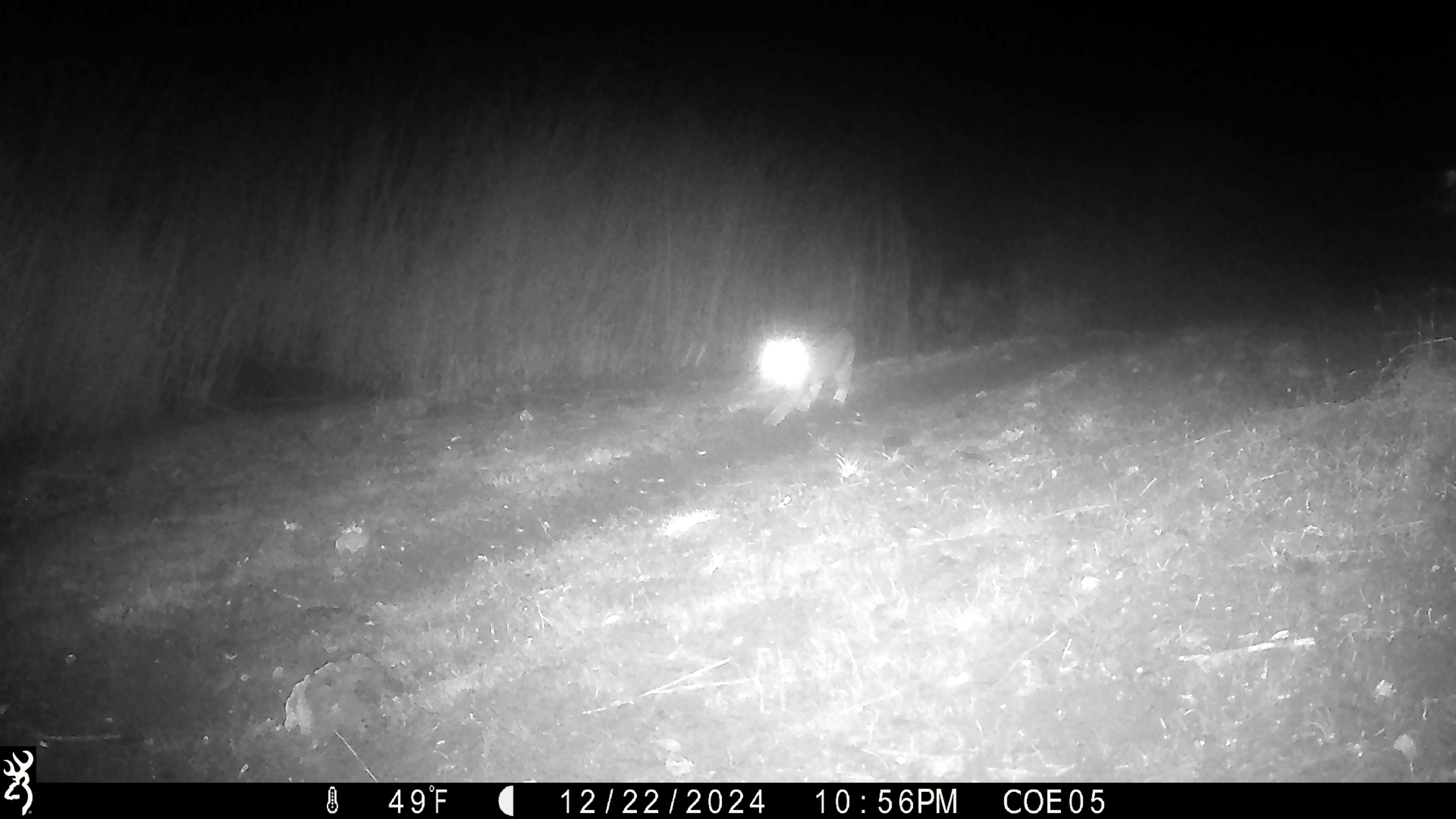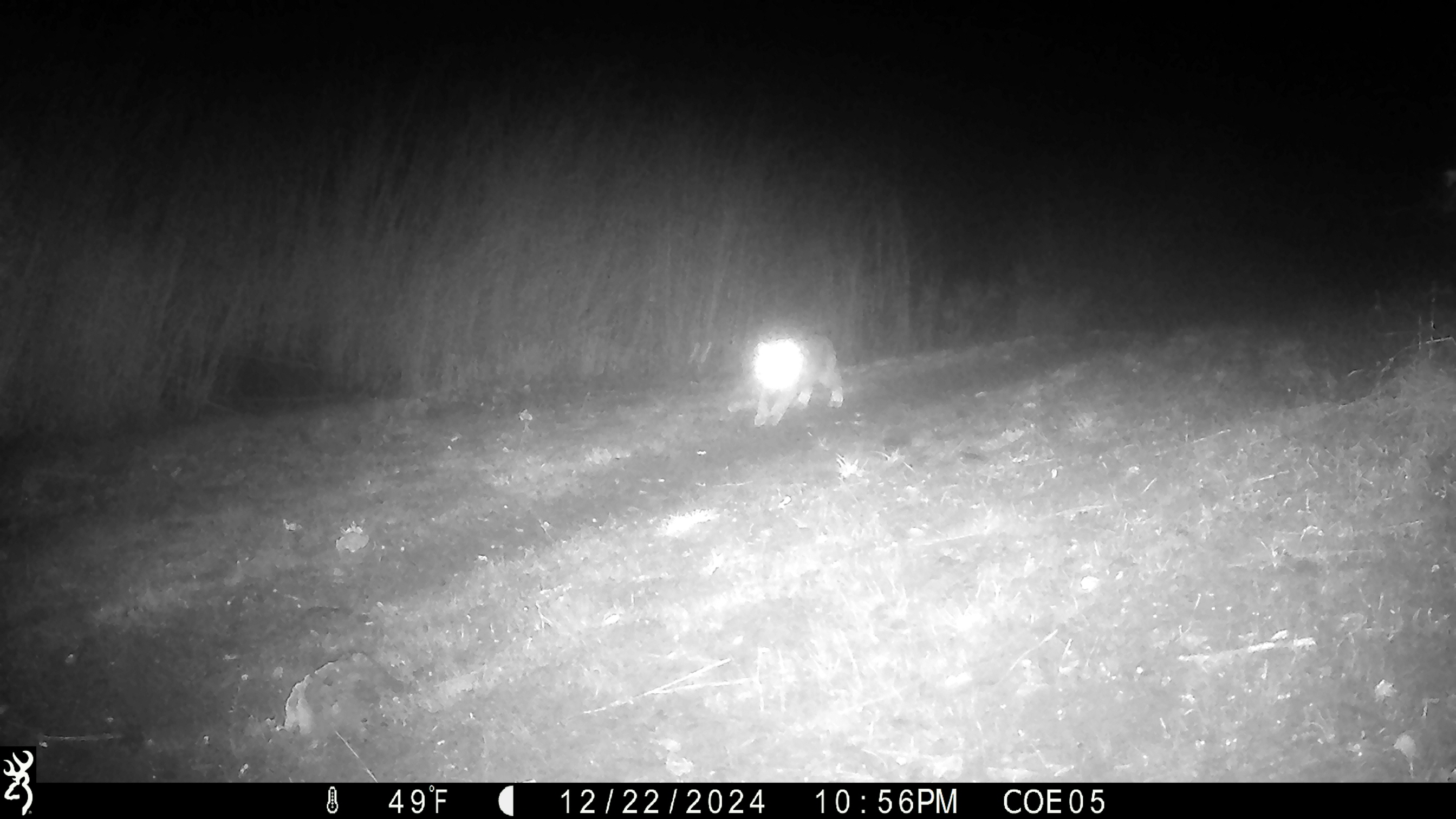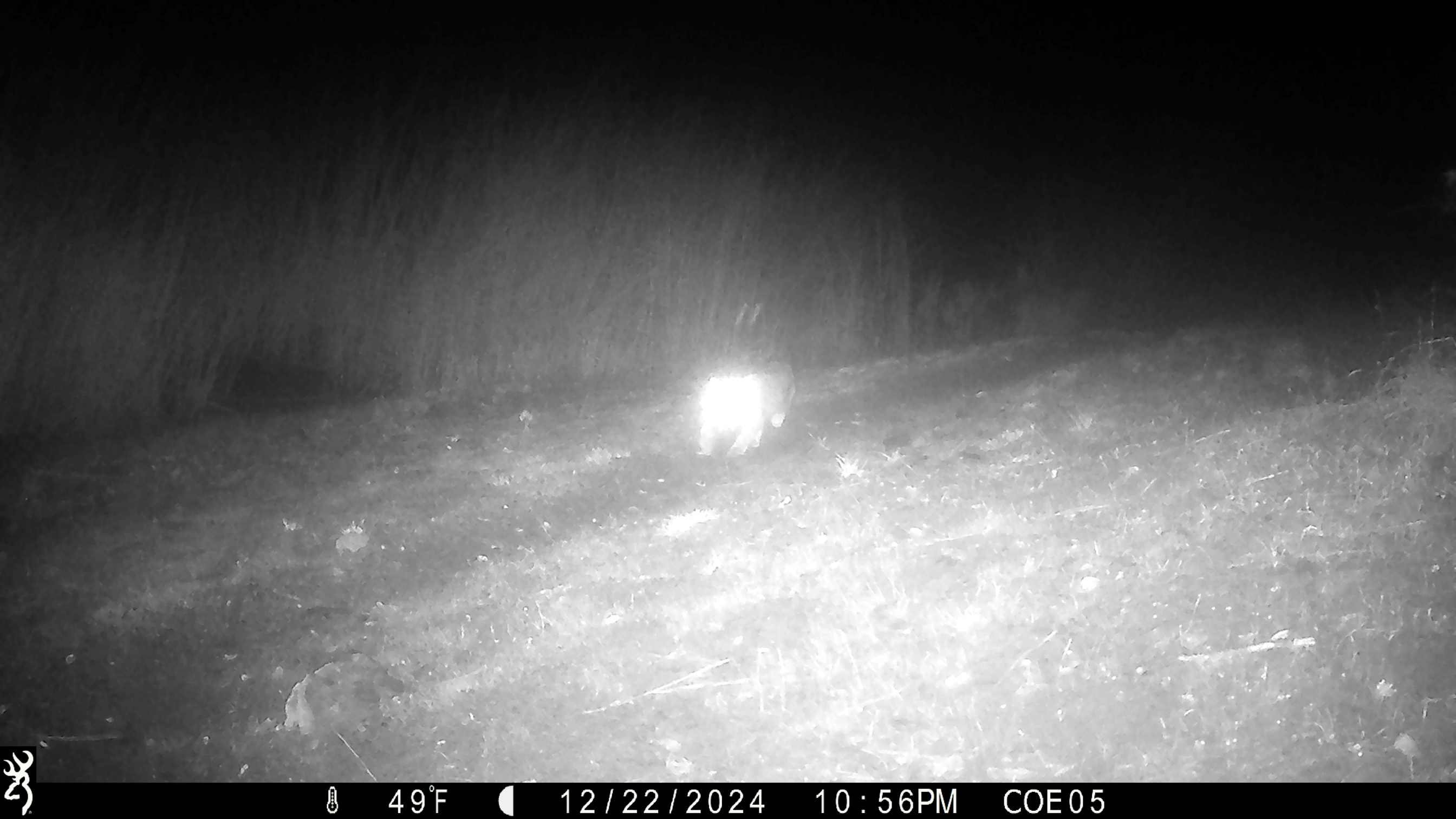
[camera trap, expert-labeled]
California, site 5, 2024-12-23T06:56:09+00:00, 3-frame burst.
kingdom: Animalia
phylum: Chordata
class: Mammalia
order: Carnivora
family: Felidae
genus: Lynx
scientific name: Lynx rufus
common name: bobcat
Bobcat (Lynx rufus).